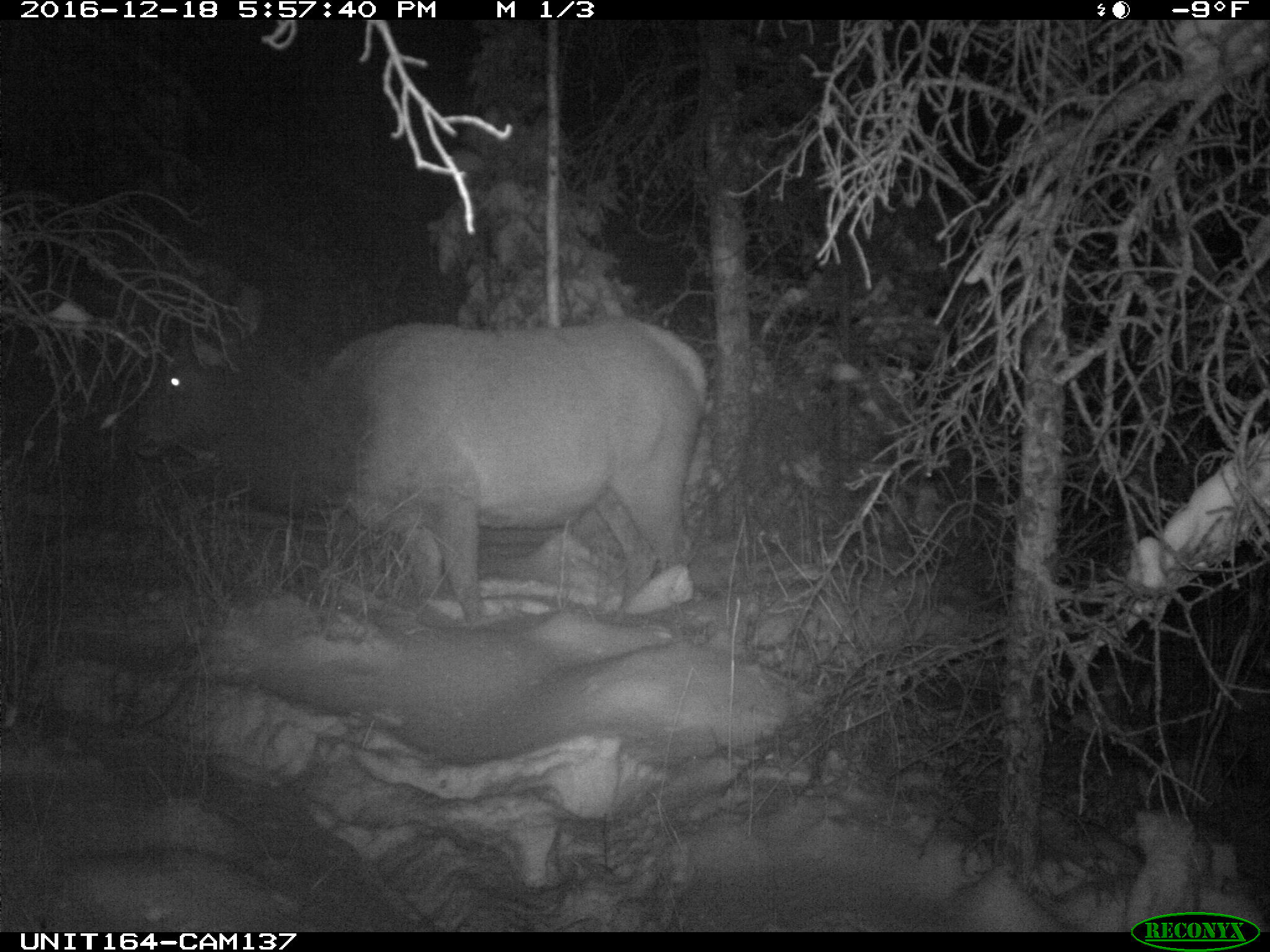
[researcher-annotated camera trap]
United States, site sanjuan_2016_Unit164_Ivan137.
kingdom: Animalia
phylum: Chordata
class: Mammalia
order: Artiodactyla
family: Cervidae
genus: Cervus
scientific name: Cervus elaphus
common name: red deer